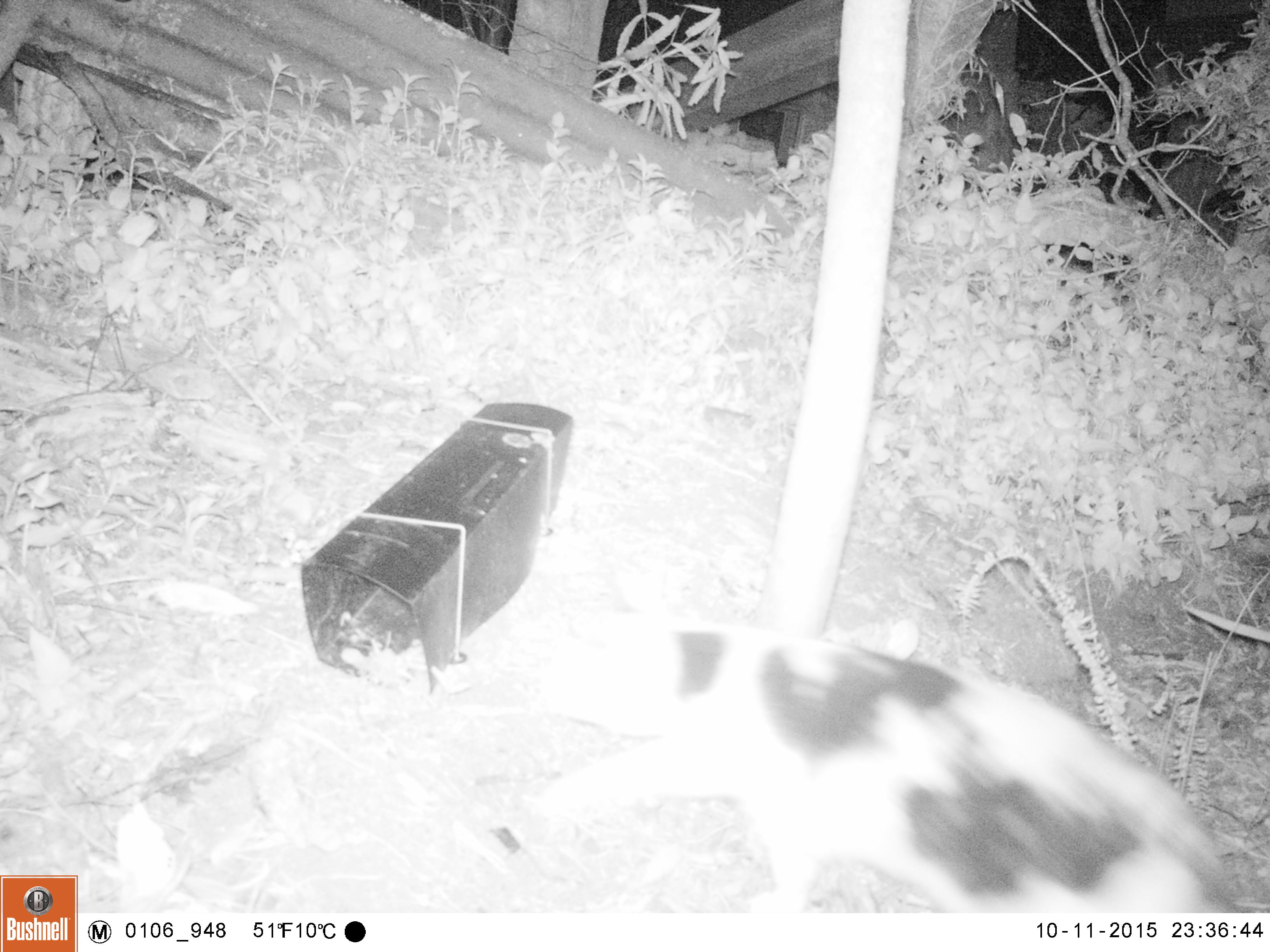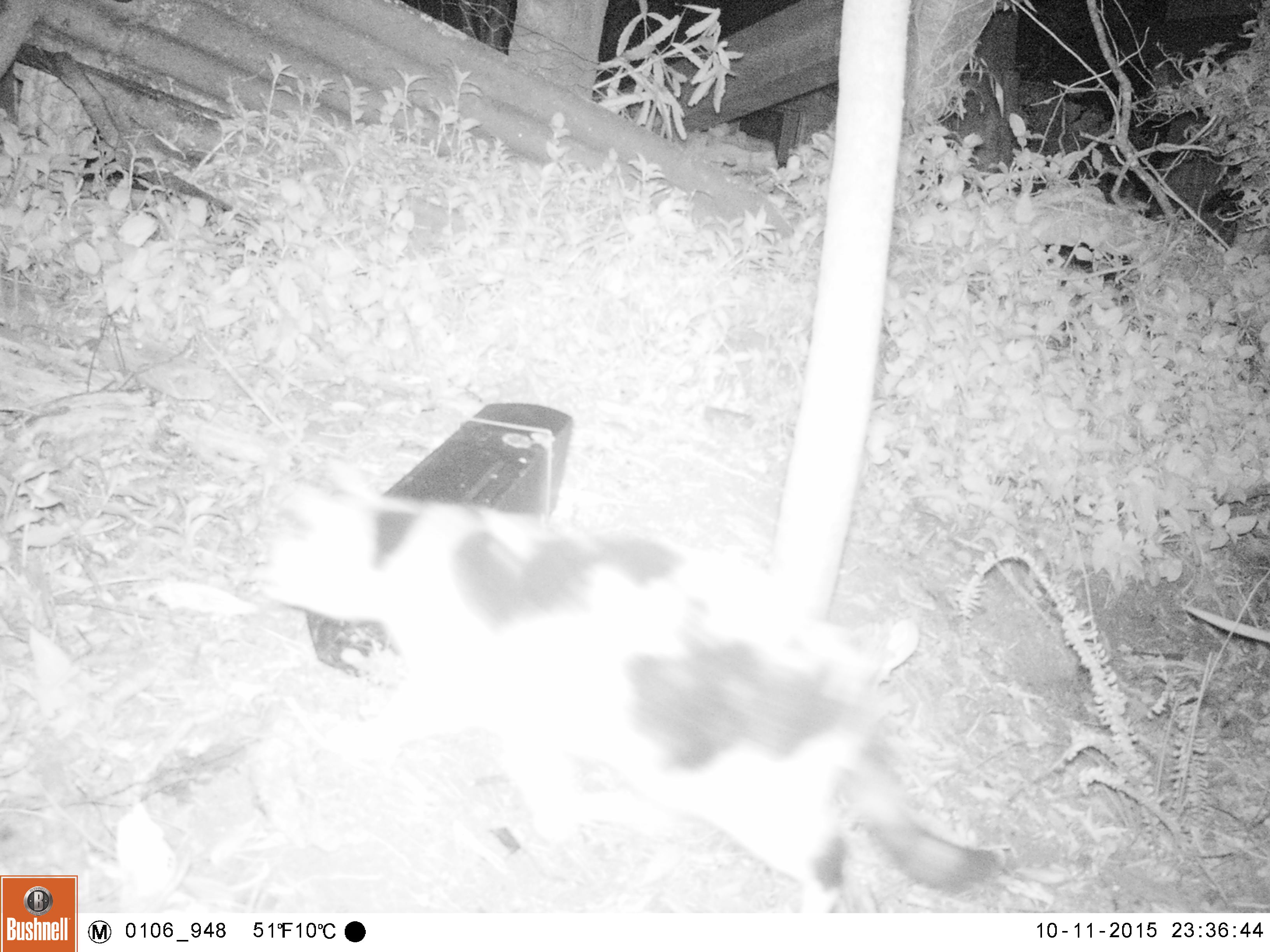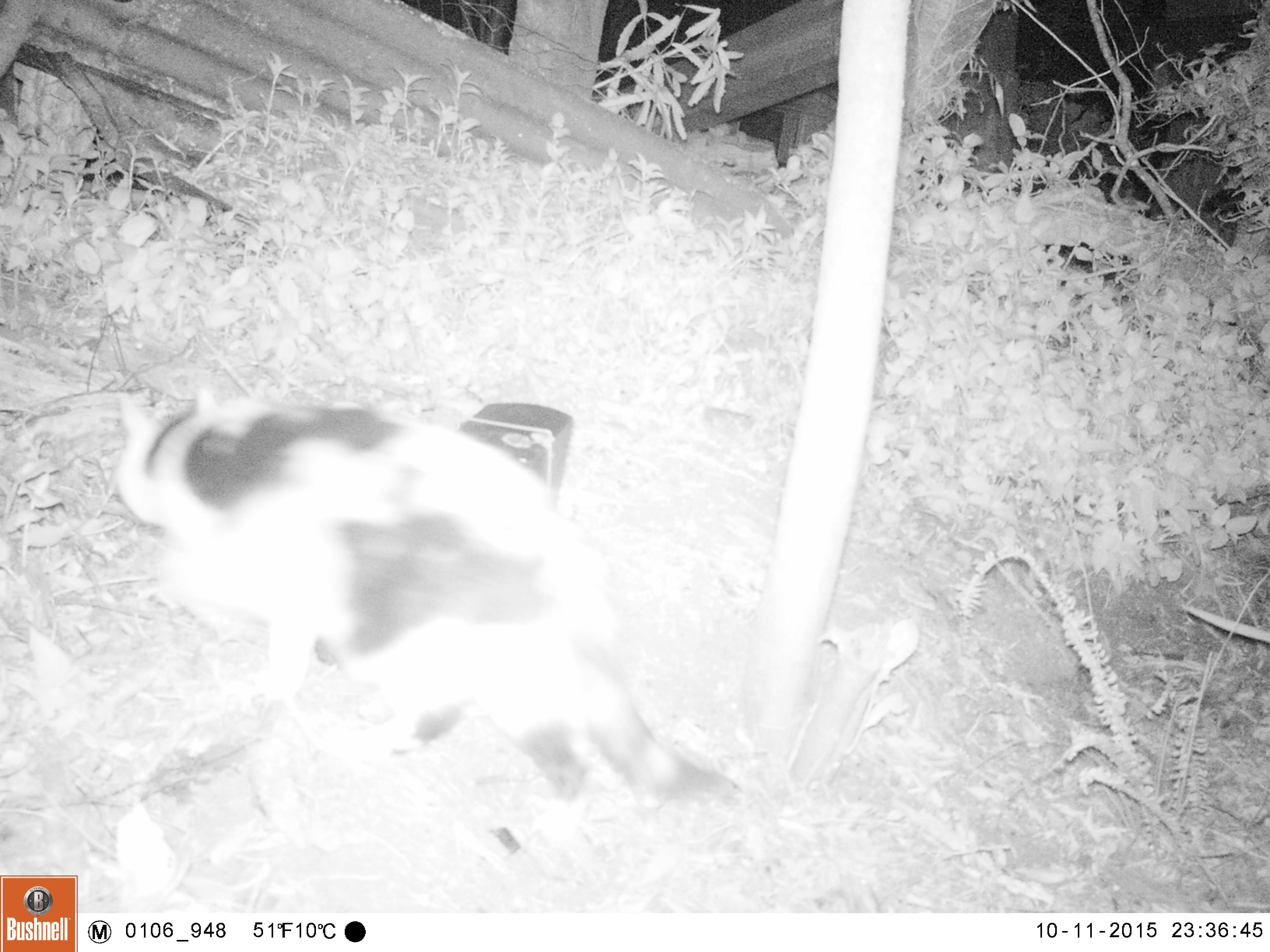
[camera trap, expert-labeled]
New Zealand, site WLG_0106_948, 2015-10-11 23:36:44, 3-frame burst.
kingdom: Animalia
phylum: Chordata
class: Mammalia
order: Carnivora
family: Felidae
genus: Felis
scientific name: Felis catus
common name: domestic cat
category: cat